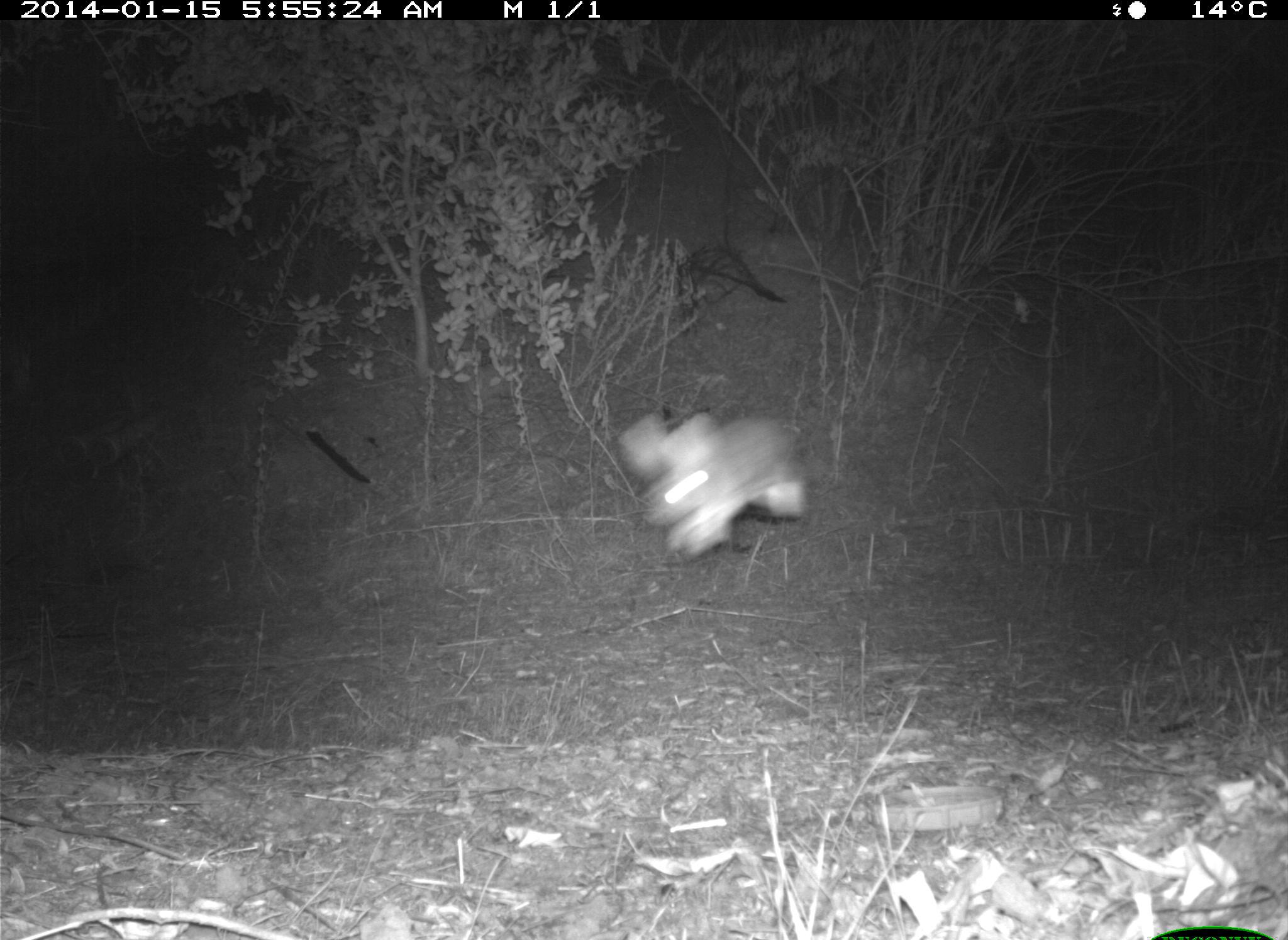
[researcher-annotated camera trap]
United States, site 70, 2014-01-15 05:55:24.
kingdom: Animalia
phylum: Chordata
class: Mammalia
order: Lagomorpha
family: Leporidae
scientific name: Leporidae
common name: rabbits and hares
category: rabbit